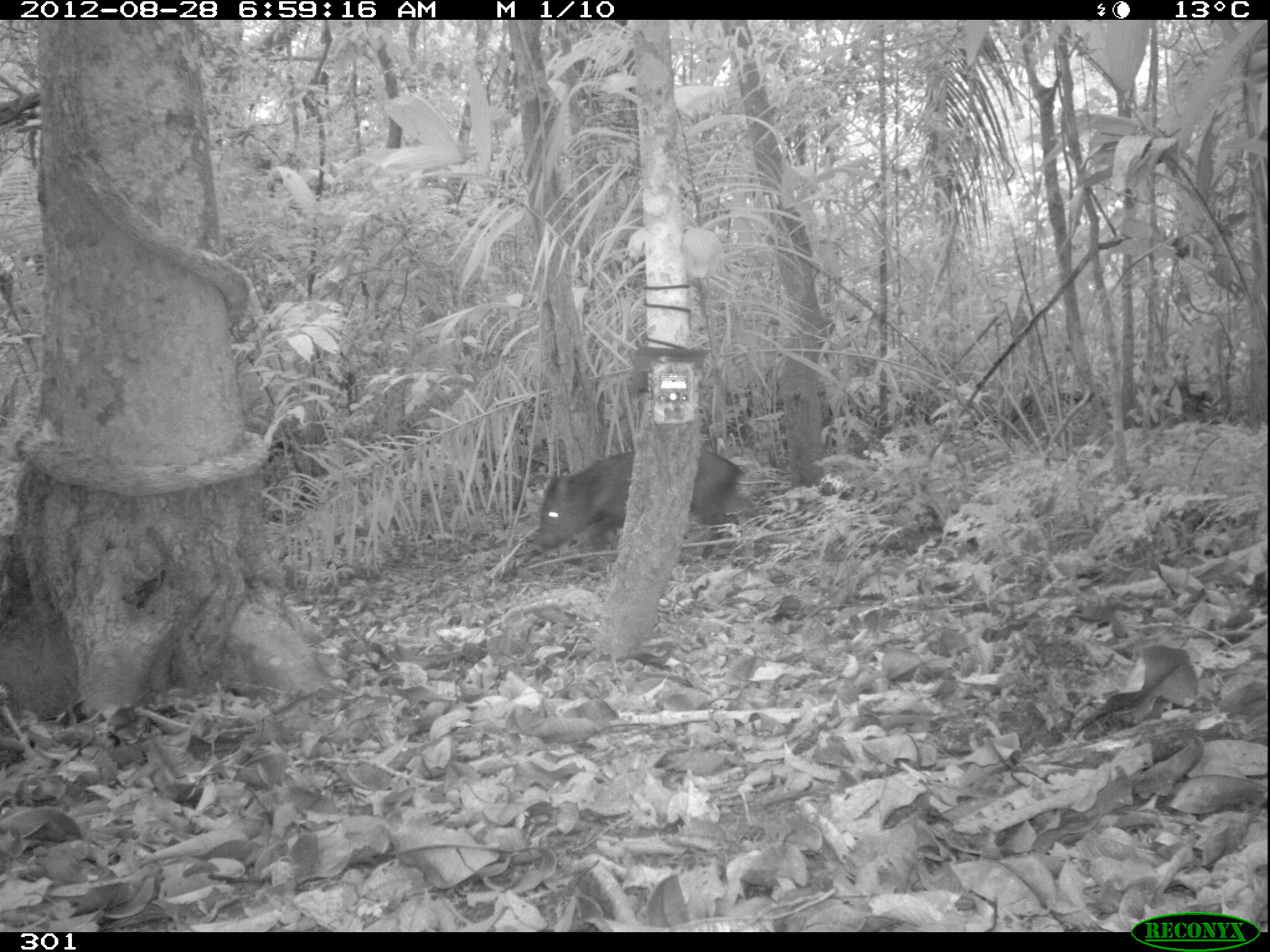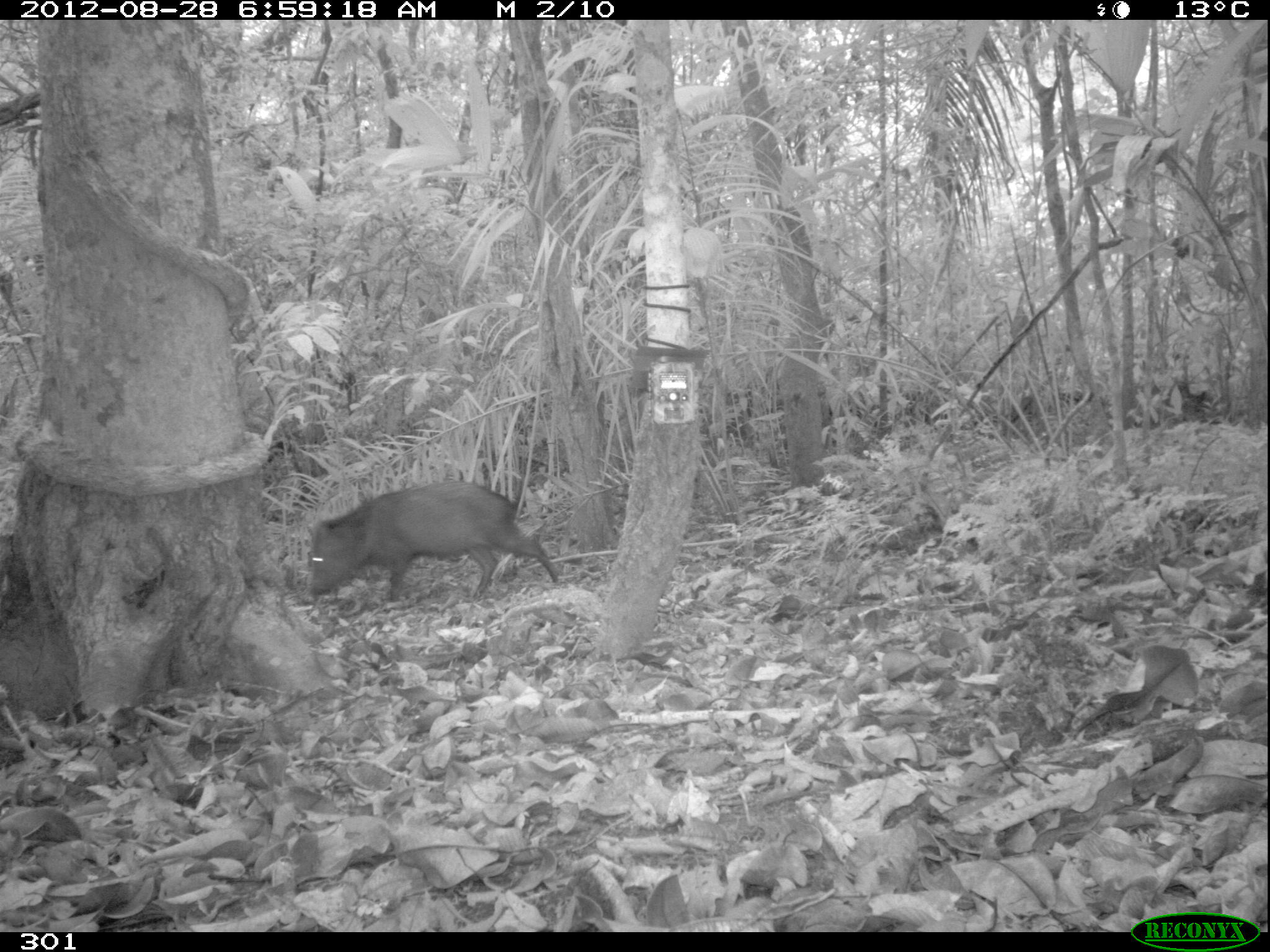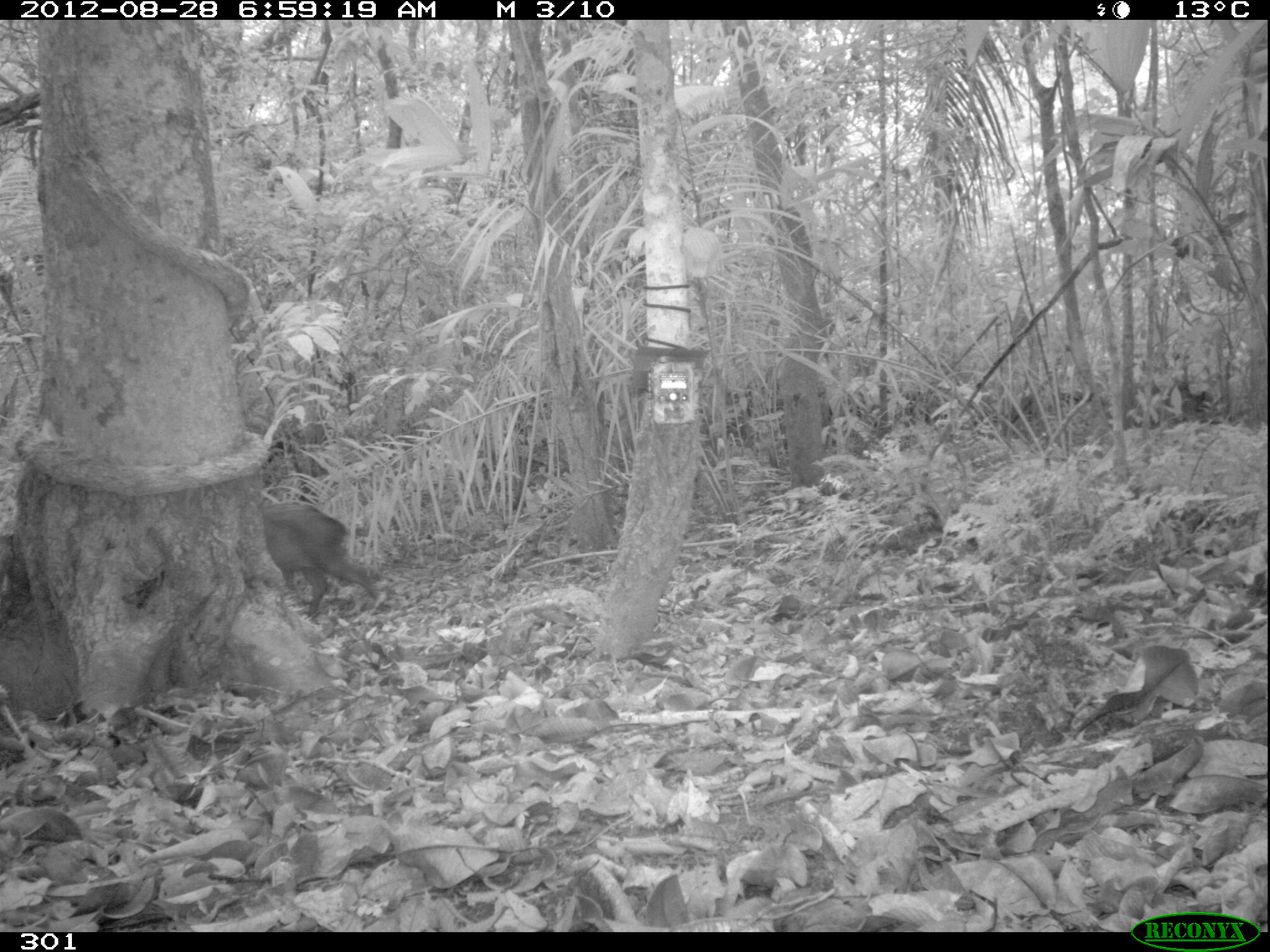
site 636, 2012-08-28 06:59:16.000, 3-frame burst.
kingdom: Animalia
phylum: Chordata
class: Mammalia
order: Artiodactyla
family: Tayassuidae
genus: Pecari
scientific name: Pecari tajacu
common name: collared peccary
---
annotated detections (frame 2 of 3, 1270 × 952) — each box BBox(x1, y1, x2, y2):
pecari tajacu: BBox(308, 480, 558, 602)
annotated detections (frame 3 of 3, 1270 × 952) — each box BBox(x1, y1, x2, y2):
pecari tajacu: BBox(261, 501, 377, 615)